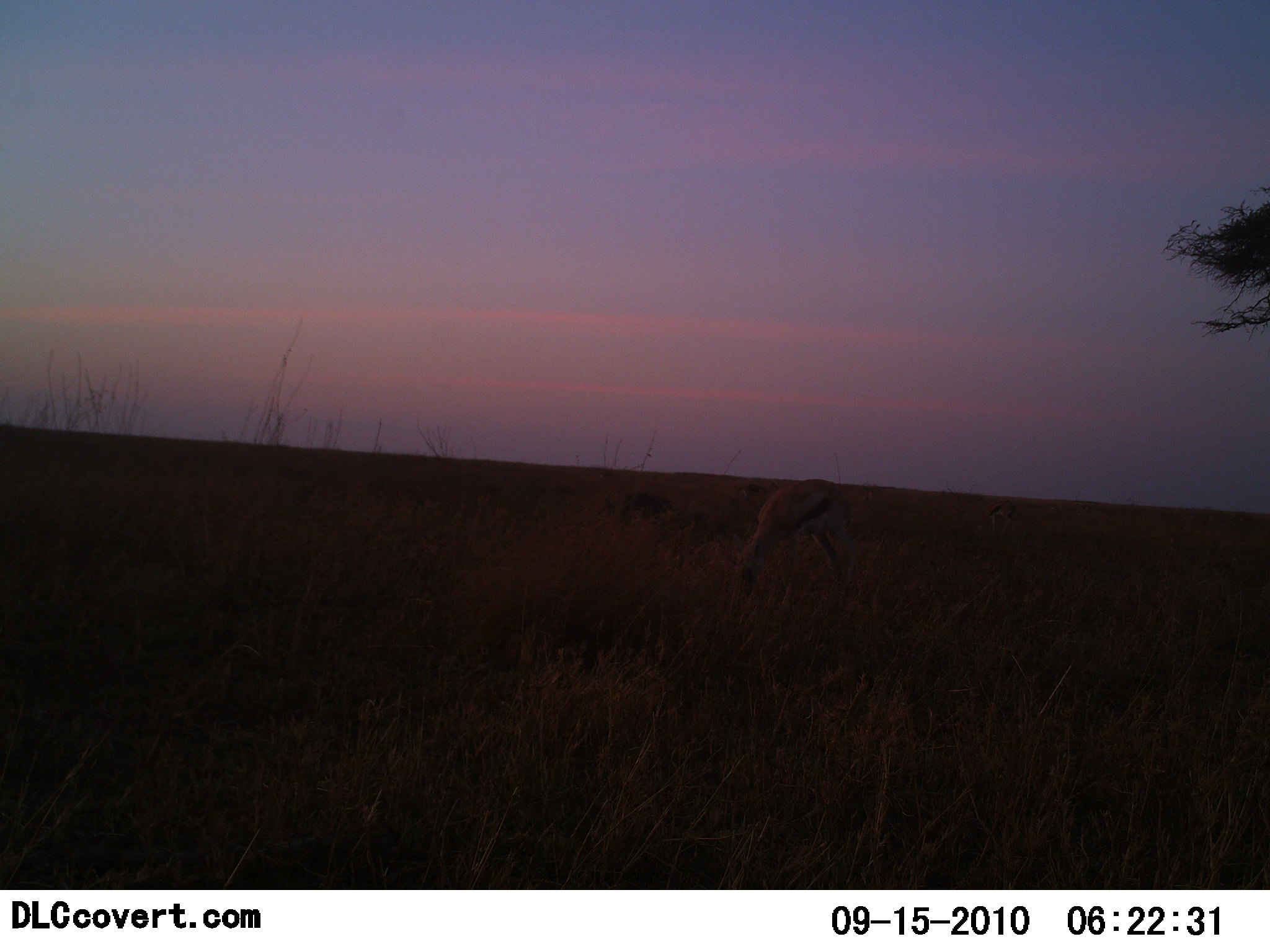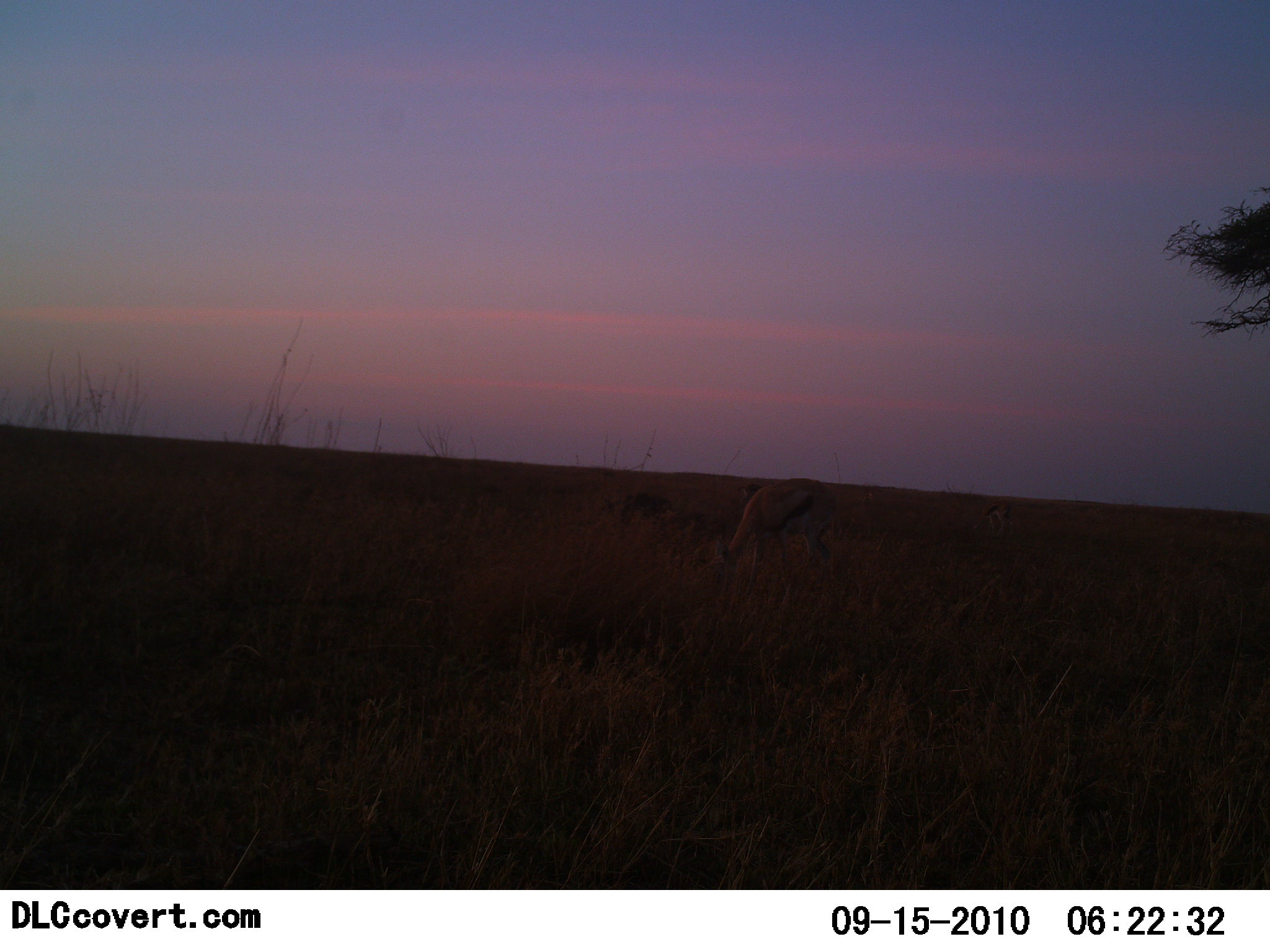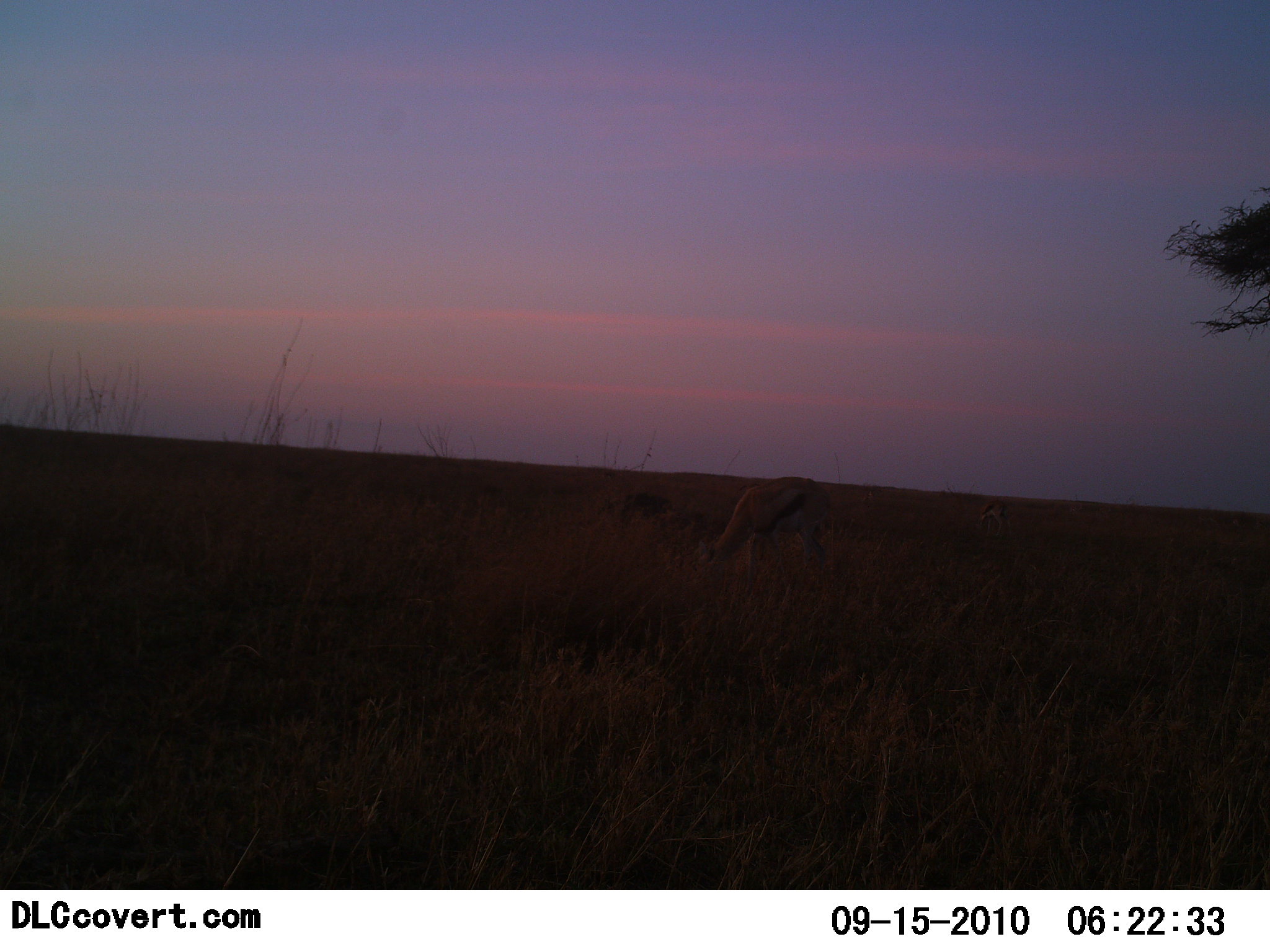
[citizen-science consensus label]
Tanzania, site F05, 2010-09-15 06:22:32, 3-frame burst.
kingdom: Animalia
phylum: Chordata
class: Mammalia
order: Artiodactyla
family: Bovidae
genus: Eudorcas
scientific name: Eudorcas thomsonii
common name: thomson's gazelle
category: gazellethomsons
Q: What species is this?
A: Gazellethomsons (thomson's gazelle) (Eudorcas thomsonii).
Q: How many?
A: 1.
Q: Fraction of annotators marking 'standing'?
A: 19%.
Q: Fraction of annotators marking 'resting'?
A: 6%.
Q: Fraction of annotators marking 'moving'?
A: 6%.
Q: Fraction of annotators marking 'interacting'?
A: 0%.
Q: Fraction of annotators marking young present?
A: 0%.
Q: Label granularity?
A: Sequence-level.